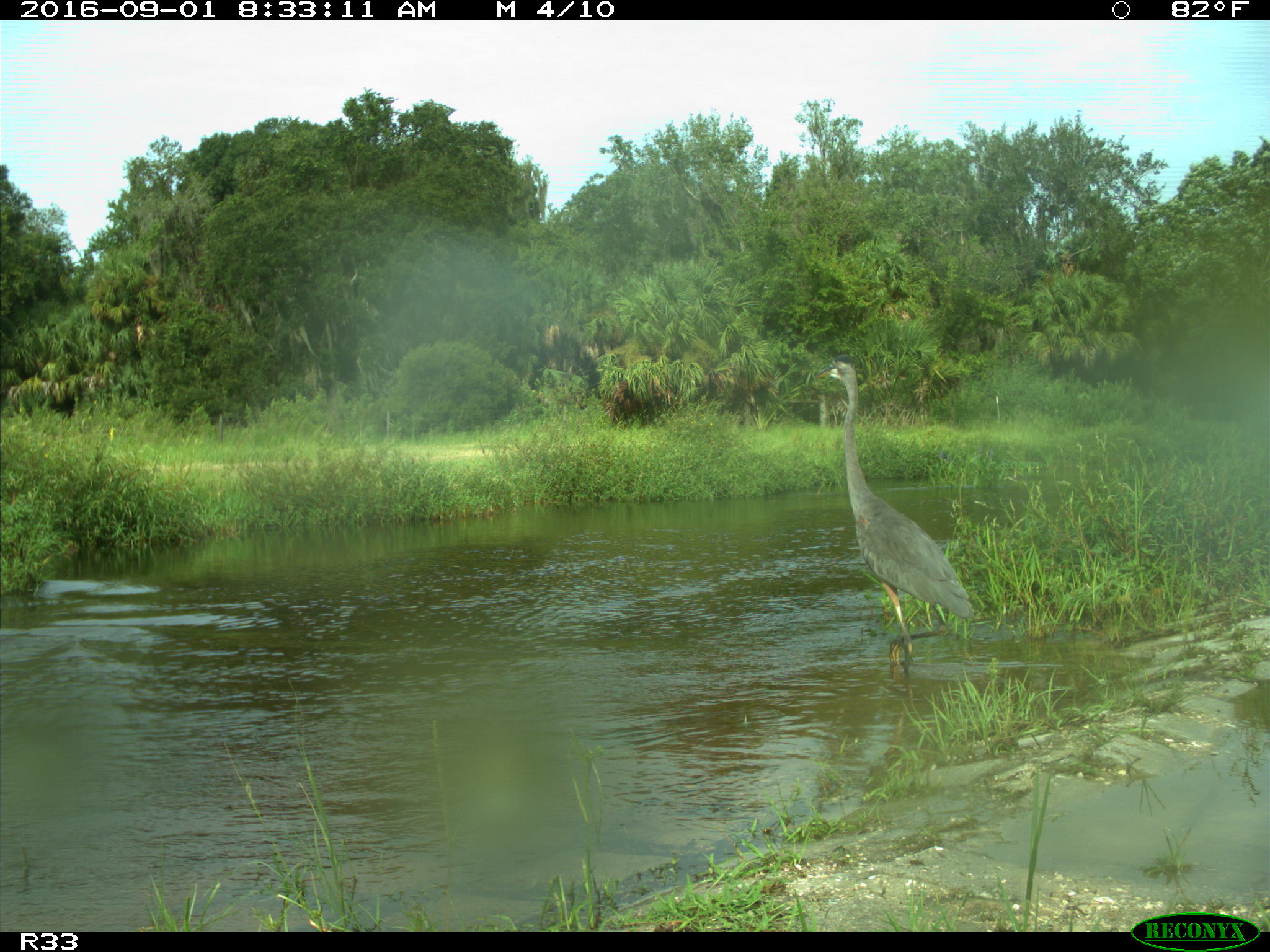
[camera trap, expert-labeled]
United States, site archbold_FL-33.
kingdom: Animalia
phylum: Chordata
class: Aves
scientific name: Aves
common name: birds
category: unidentified bird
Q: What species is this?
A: Unidentified bird (birds) (Aves).